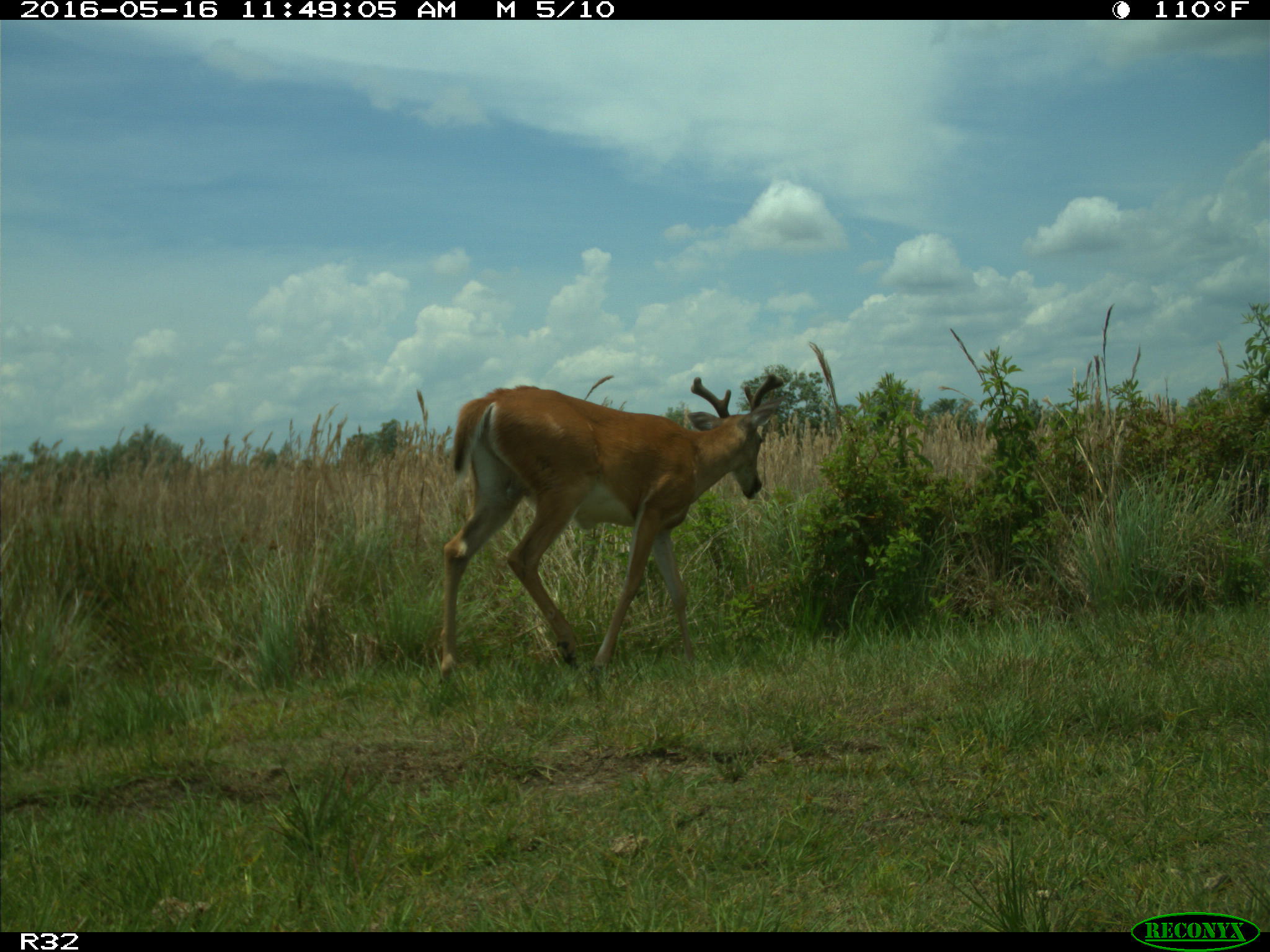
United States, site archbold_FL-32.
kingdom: Animalia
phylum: Chordata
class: Mammalia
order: Artiodactyla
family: Cervidae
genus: Odocoileus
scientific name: Odocoileus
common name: deer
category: unidentified deer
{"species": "unidentified deer (deer) (Odocoileus)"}